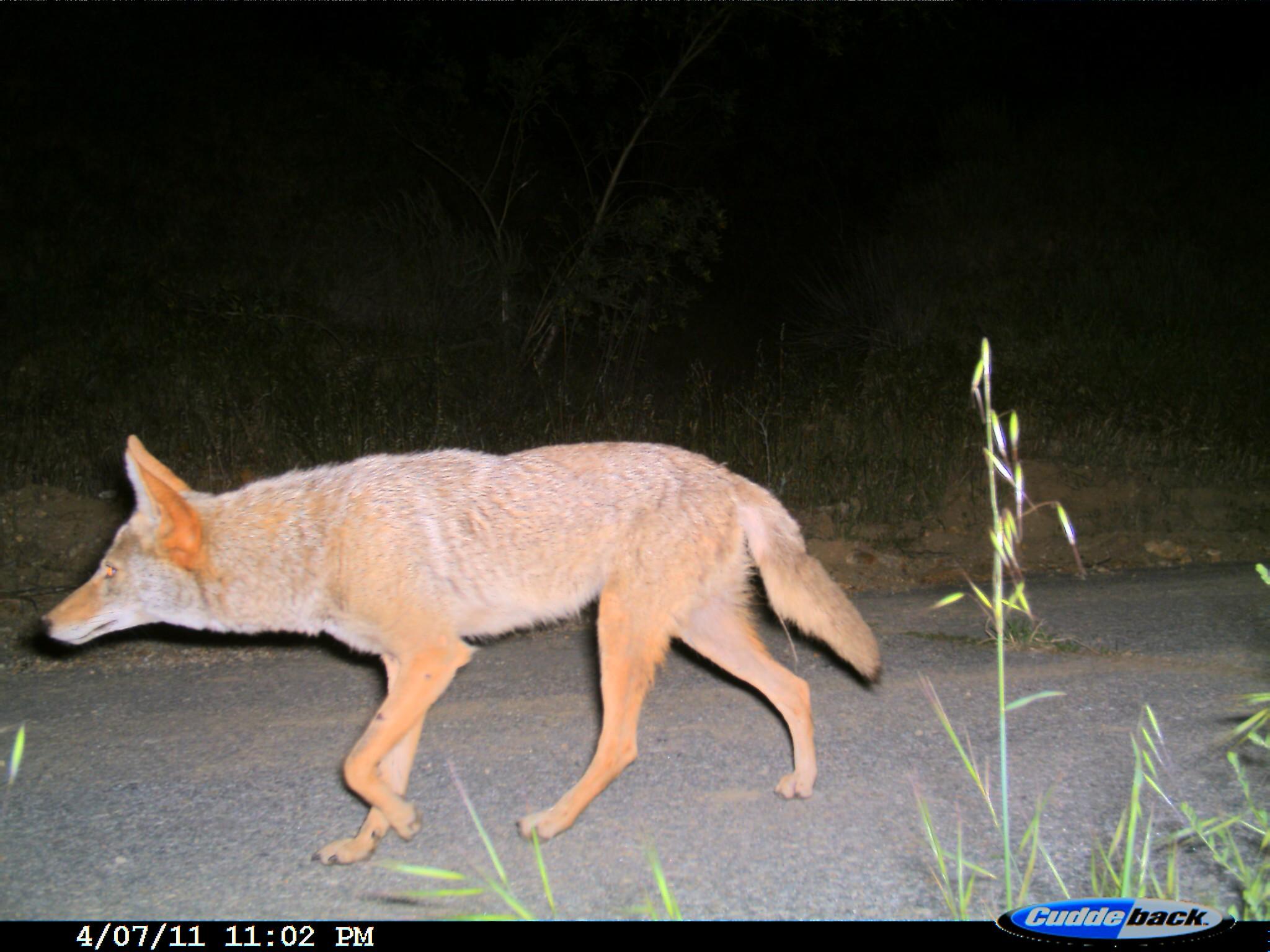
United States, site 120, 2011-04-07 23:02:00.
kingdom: Animalia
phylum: Chordata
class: Mammalia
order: Carnivora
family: Canidae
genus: Canis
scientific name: Canis latrans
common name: coyote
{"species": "coyote (Canis latrans)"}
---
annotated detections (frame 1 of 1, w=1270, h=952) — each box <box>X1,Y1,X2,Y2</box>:
coyote: <box>24,422,937,873</box>